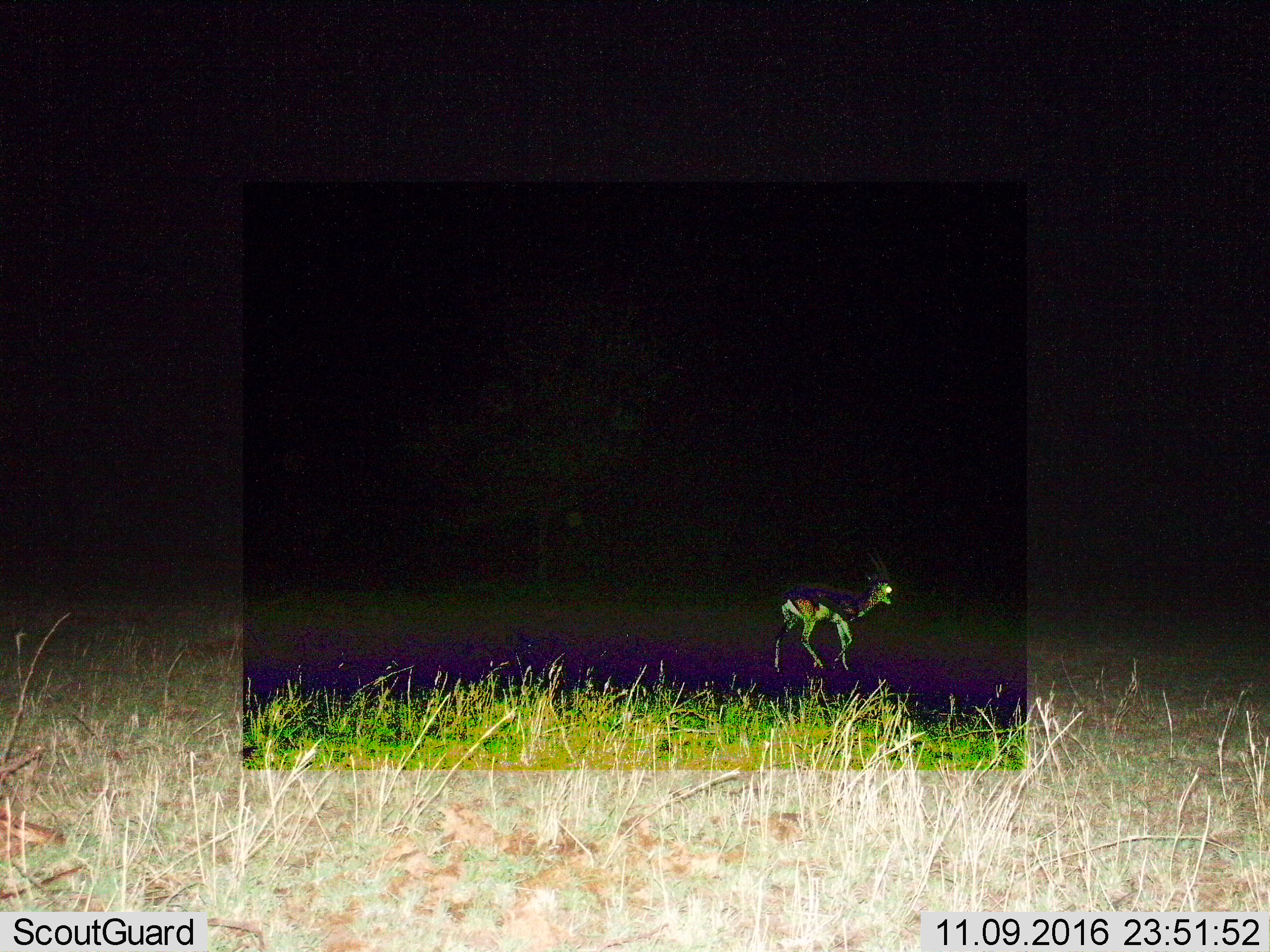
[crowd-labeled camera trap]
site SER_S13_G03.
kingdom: Animalia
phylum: Chordata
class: Mammalia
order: Artiodactyla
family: Bovidae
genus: Eudorcas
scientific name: Eudorcas thomsonii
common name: thomson's gazelle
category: gazellethomsons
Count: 1.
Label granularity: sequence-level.